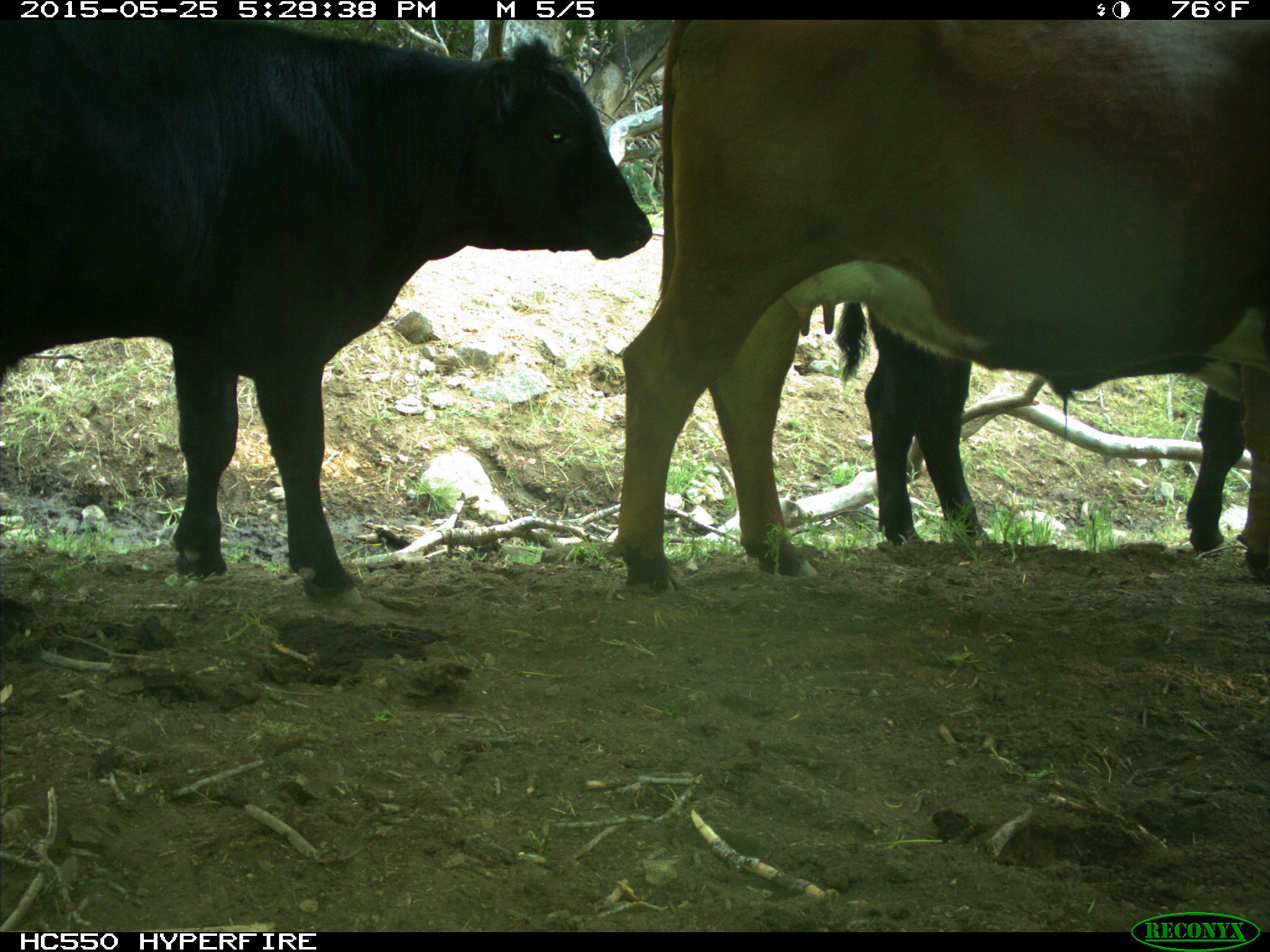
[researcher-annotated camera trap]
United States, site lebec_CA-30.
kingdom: Animalia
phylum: Chordata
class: Mammalia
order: Artiodactyla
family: Bovidae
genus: Bos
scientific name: Bos taurus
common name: domestic cow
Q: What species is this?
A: Bos taurus (domestic cow).